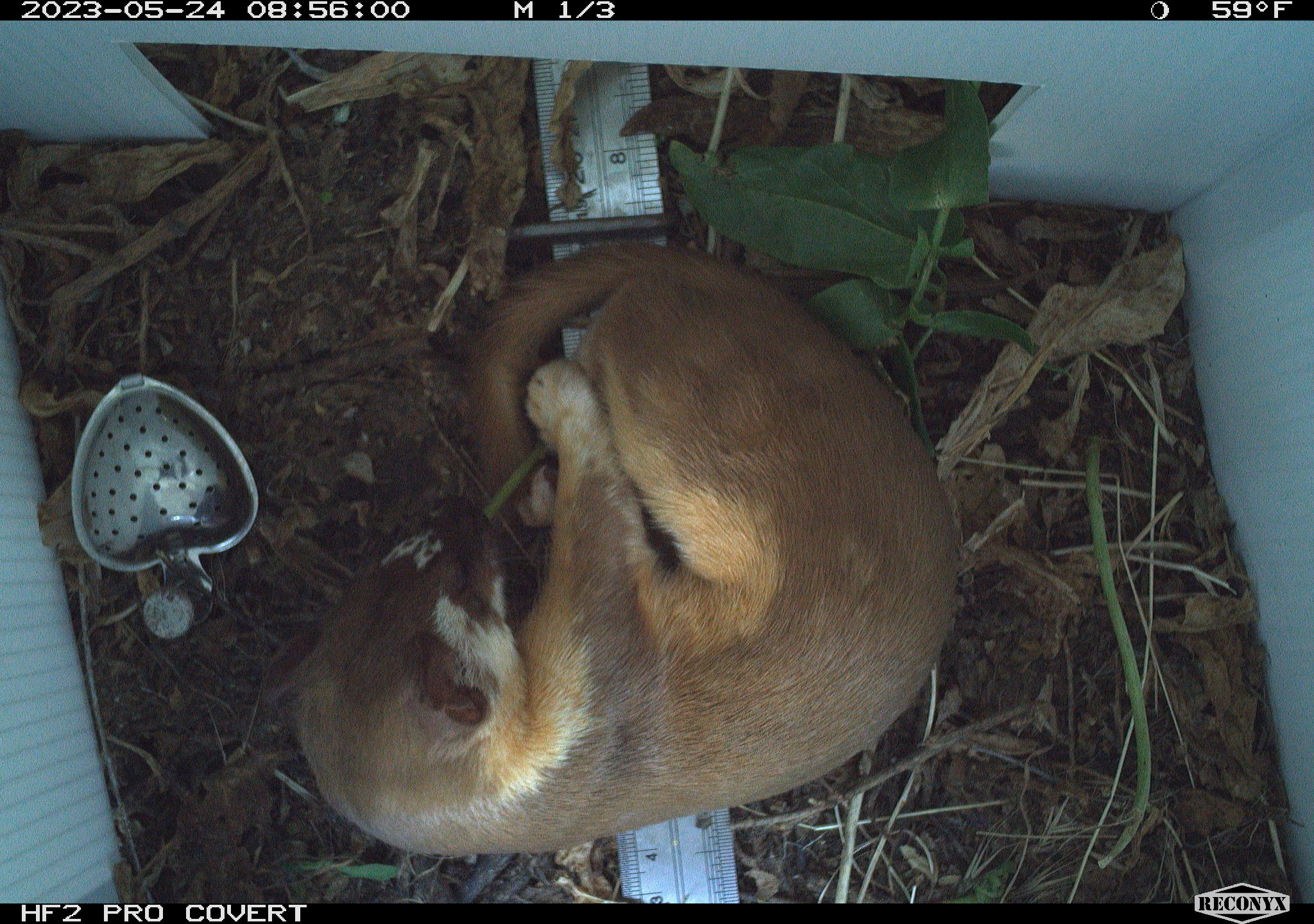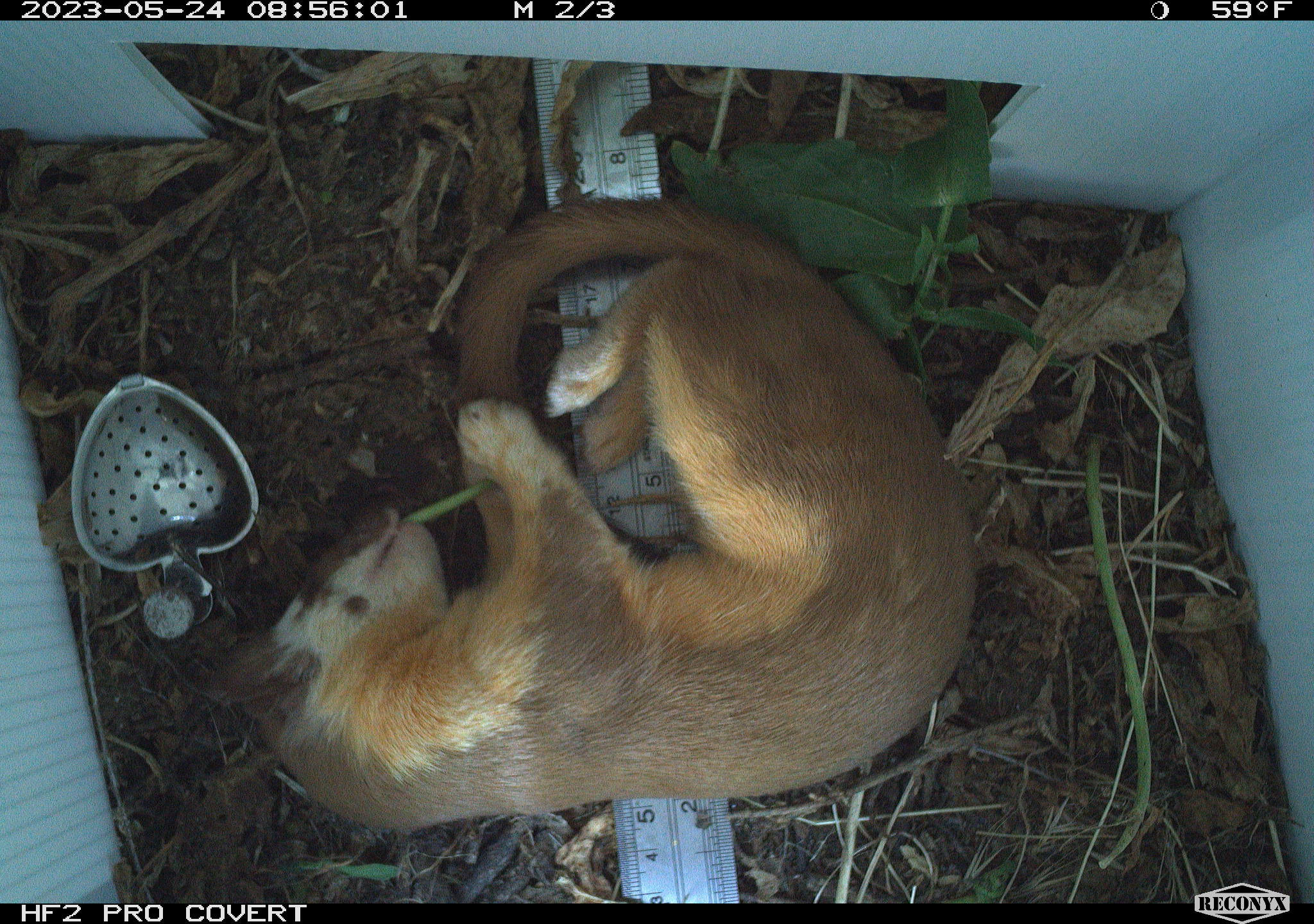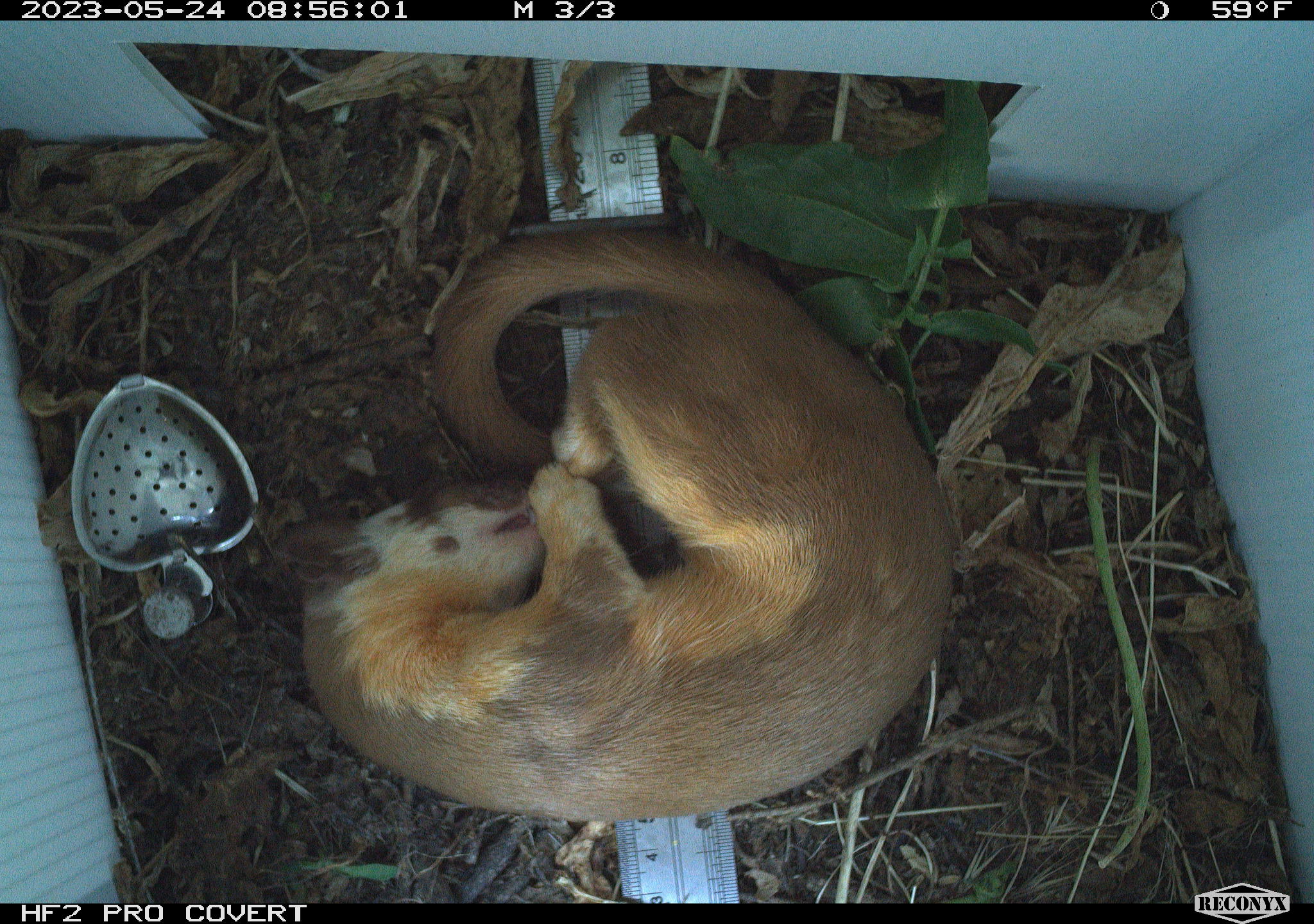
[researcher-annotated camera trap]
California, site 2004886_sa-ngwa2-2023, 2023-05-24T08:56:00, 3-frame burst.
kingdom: Animalia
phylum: Chordata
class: Mammalia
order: Carnivora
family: Mustelidae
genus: Neogale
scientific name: Neogale frenata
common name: long-tailed weasel